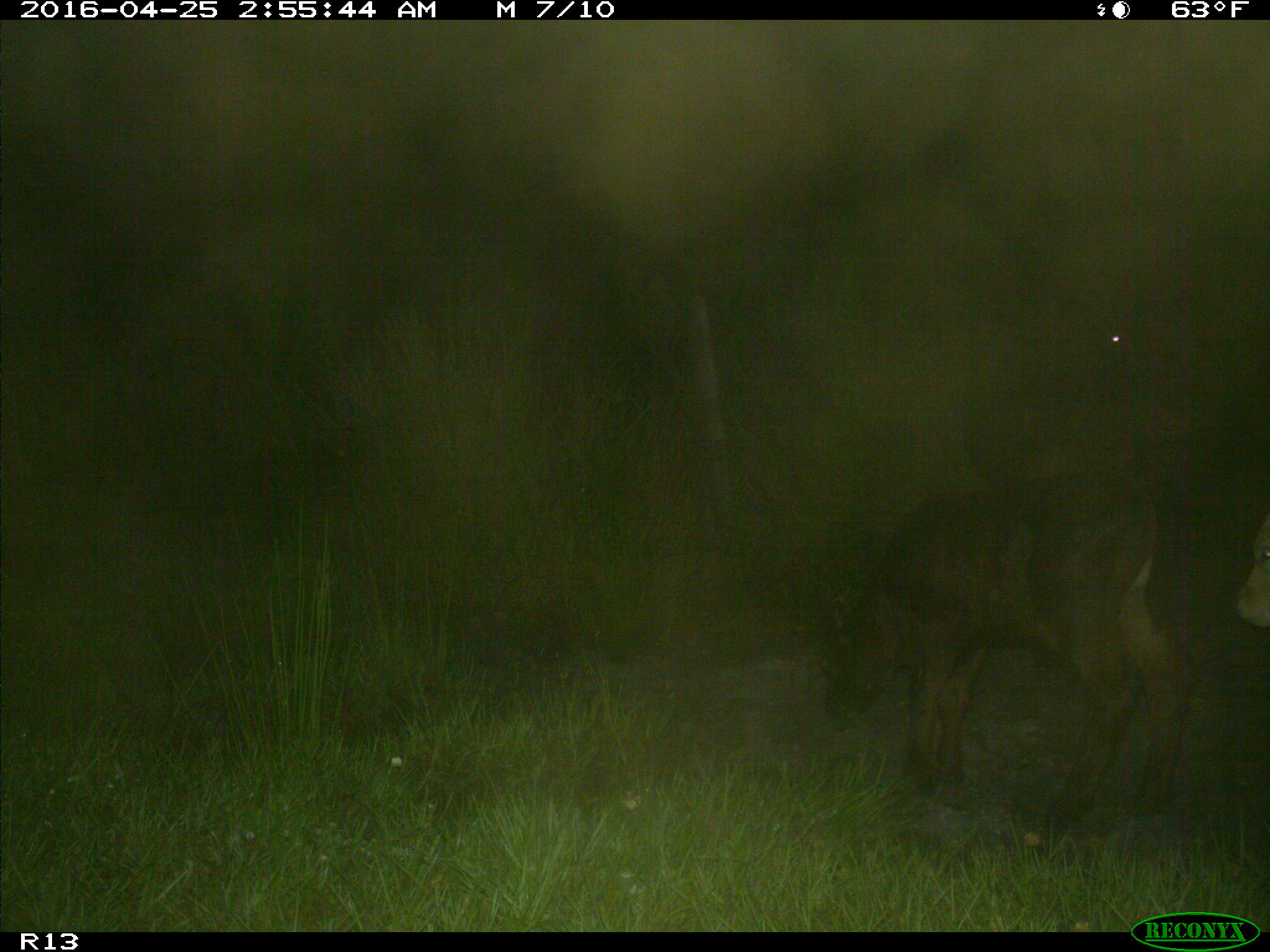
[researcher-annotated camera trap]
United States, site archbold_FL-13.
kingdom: Animalia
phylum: Chordata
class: Mammalia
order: Artiodactyla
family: Bovidae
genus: Bos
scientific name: Bos taurus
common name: domestic cow